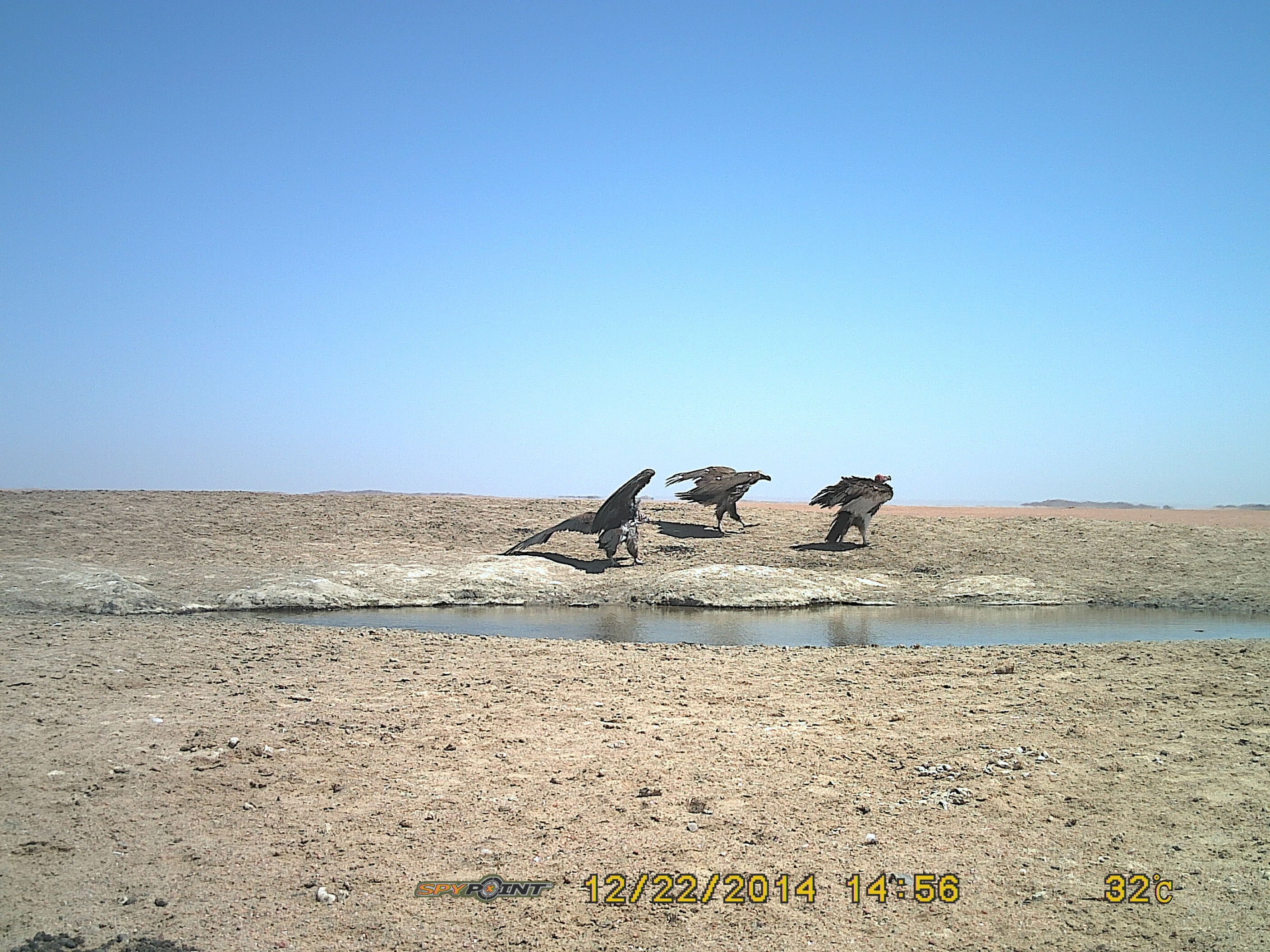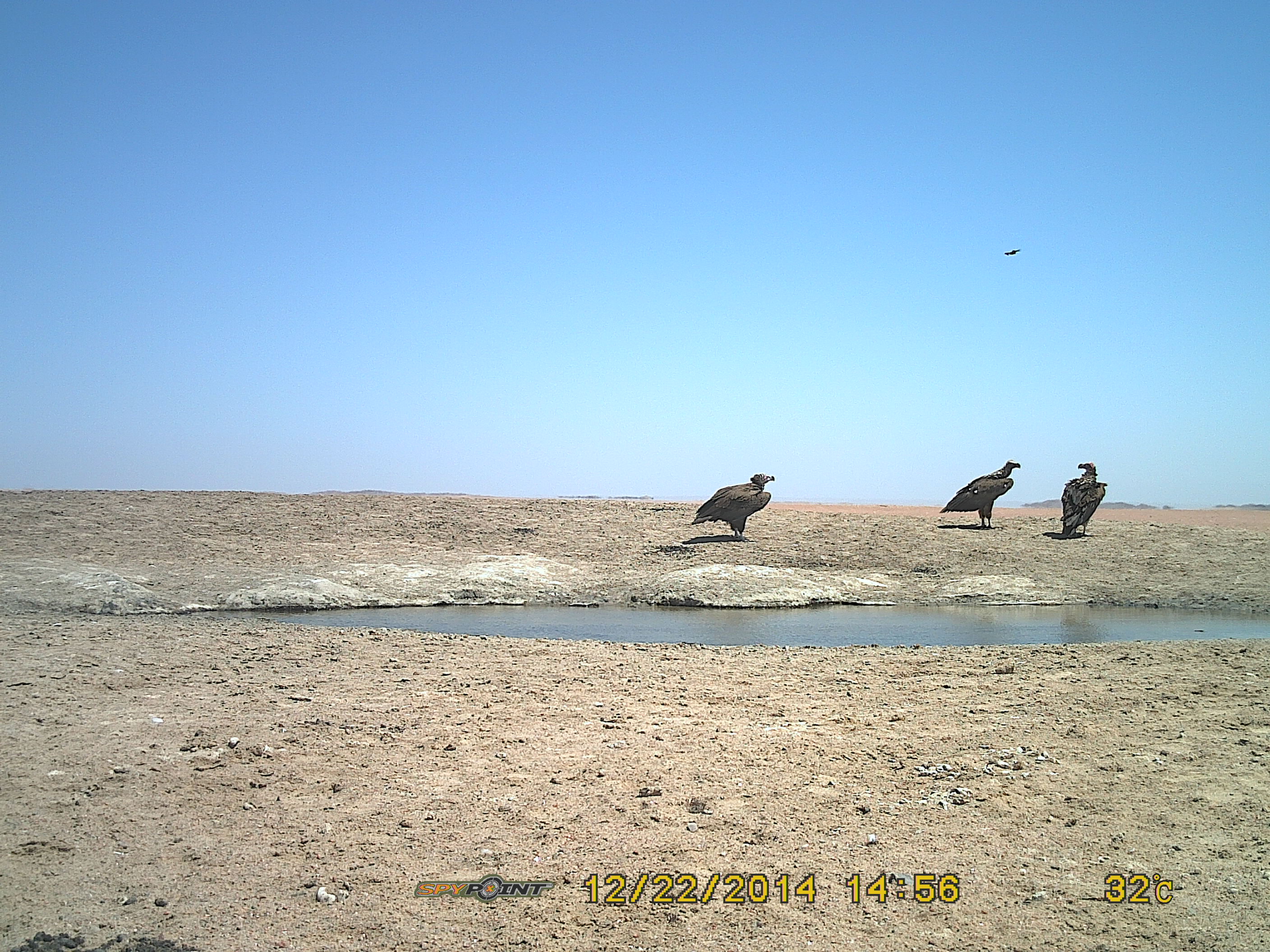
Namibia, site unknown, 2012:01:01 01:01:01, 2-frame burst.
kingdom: Animalia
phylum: Chordata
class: Aves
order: Accipitriformes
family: Accipitridae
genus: Torgos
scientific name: Torgos tracheliotos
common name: lappet-faced vulture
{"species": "Torgos tracheliotos (lappet-faced vulture)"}